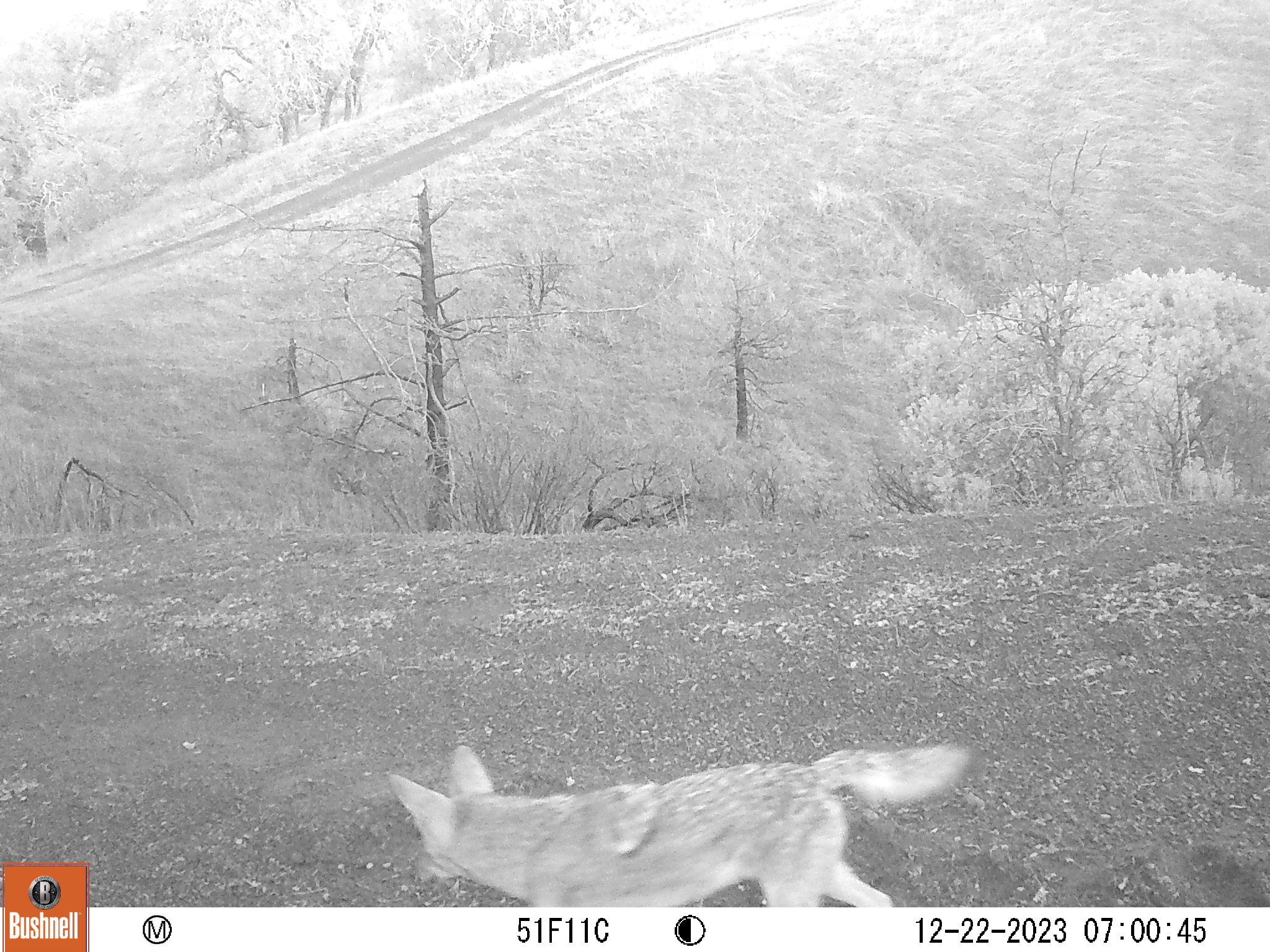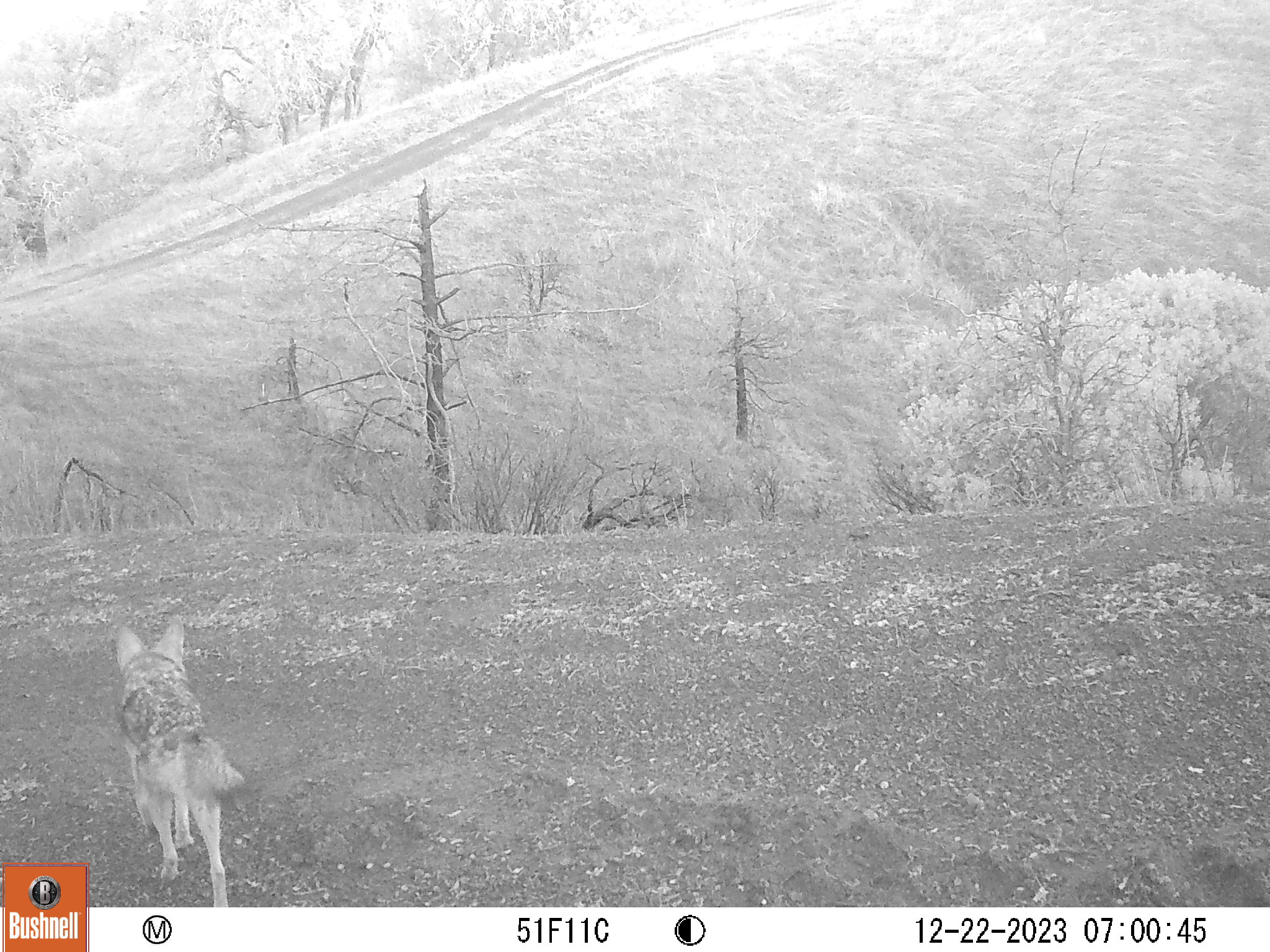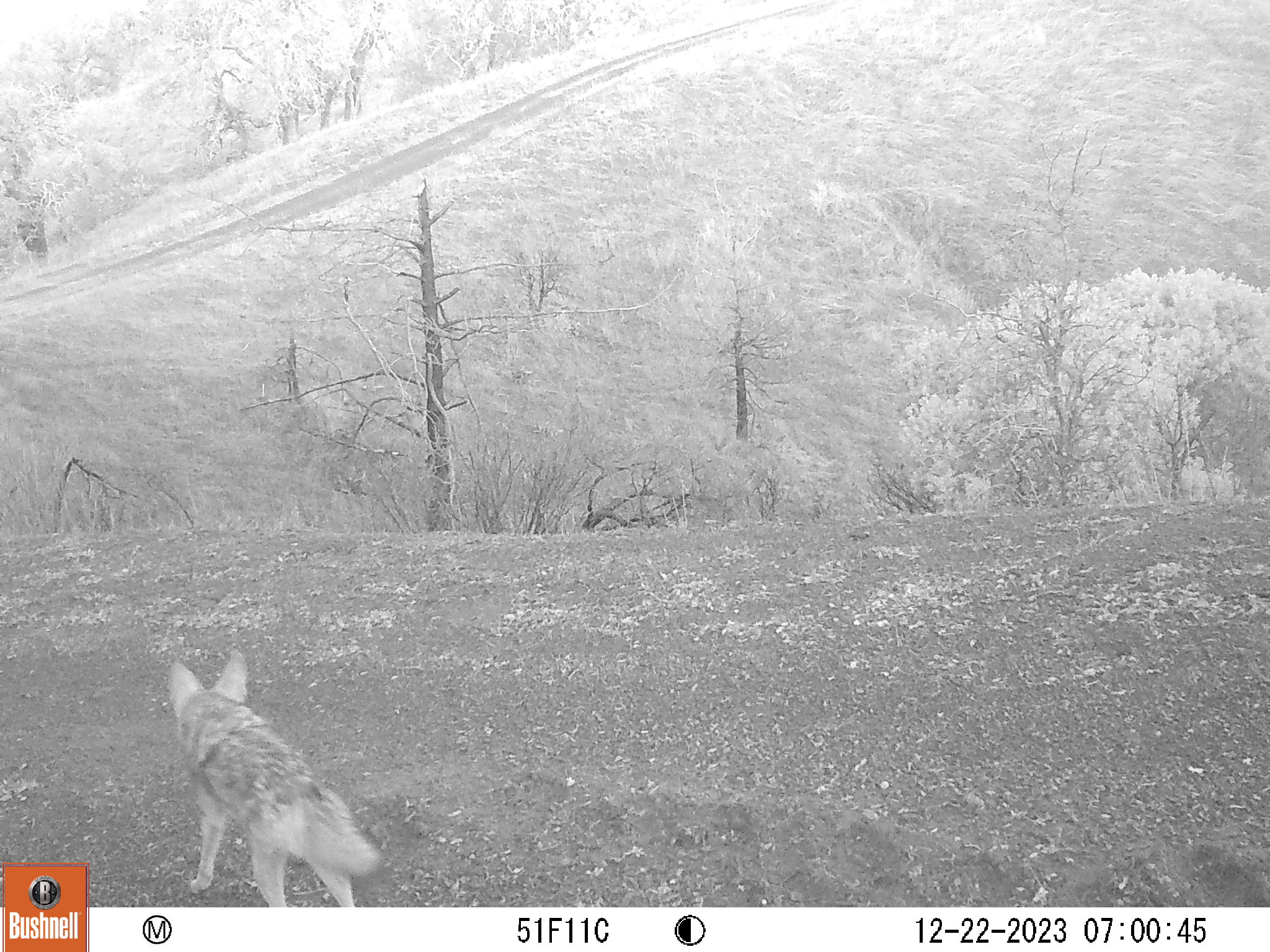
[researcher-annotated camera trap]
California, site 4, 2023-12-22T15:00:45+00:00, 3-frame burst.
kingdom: Animalia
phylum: Chordata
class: Mammalia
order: Carnivora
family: Canidae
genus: Canis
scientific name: Canis latrans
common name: coyote